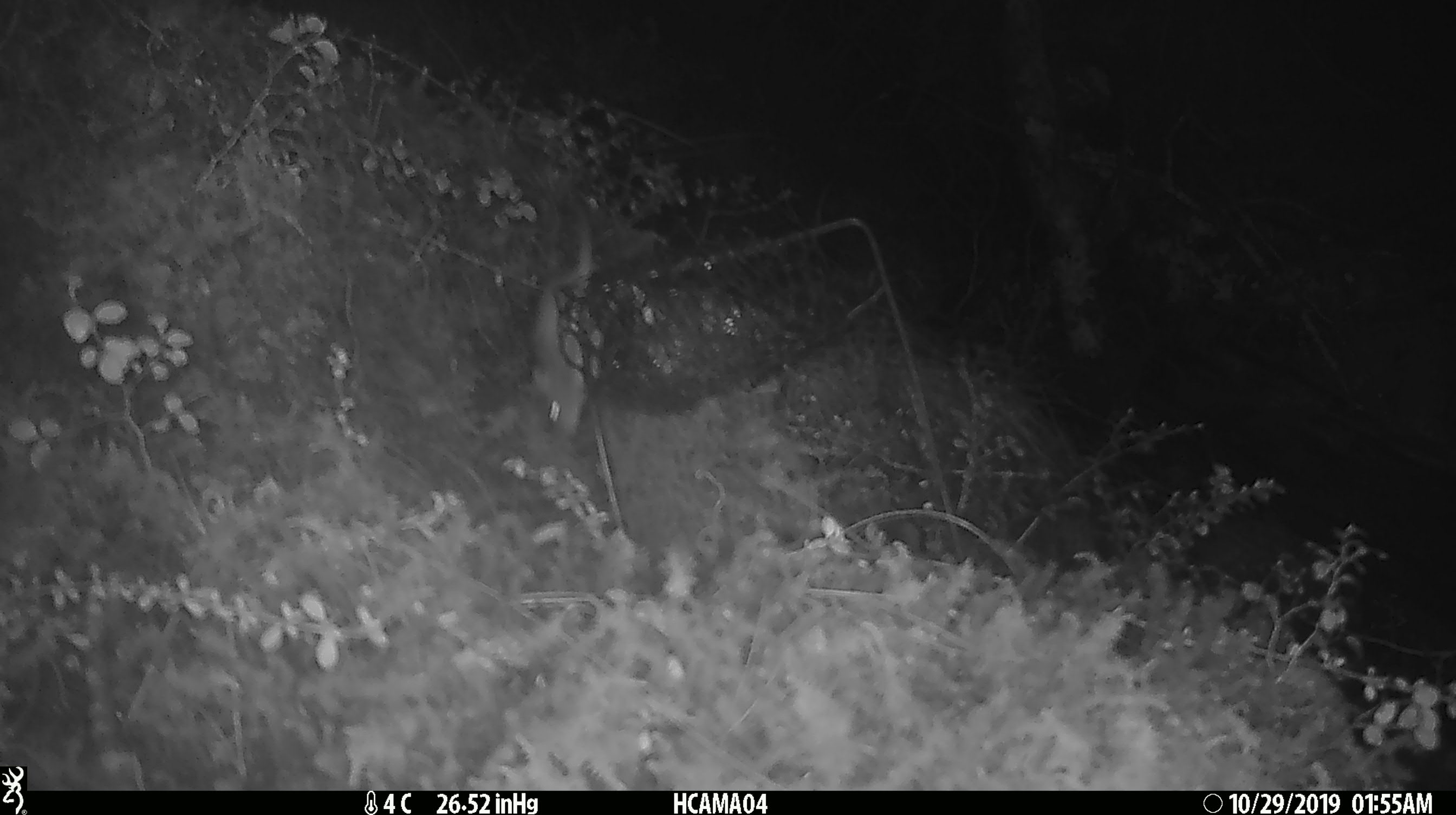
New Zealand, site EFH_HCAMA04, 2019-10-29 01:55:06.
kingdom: Animalia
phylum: Chordata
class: Mammalia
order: Rodentia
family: Muridae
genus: Mus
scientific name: Mus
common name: mouse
Mouse (Mus).